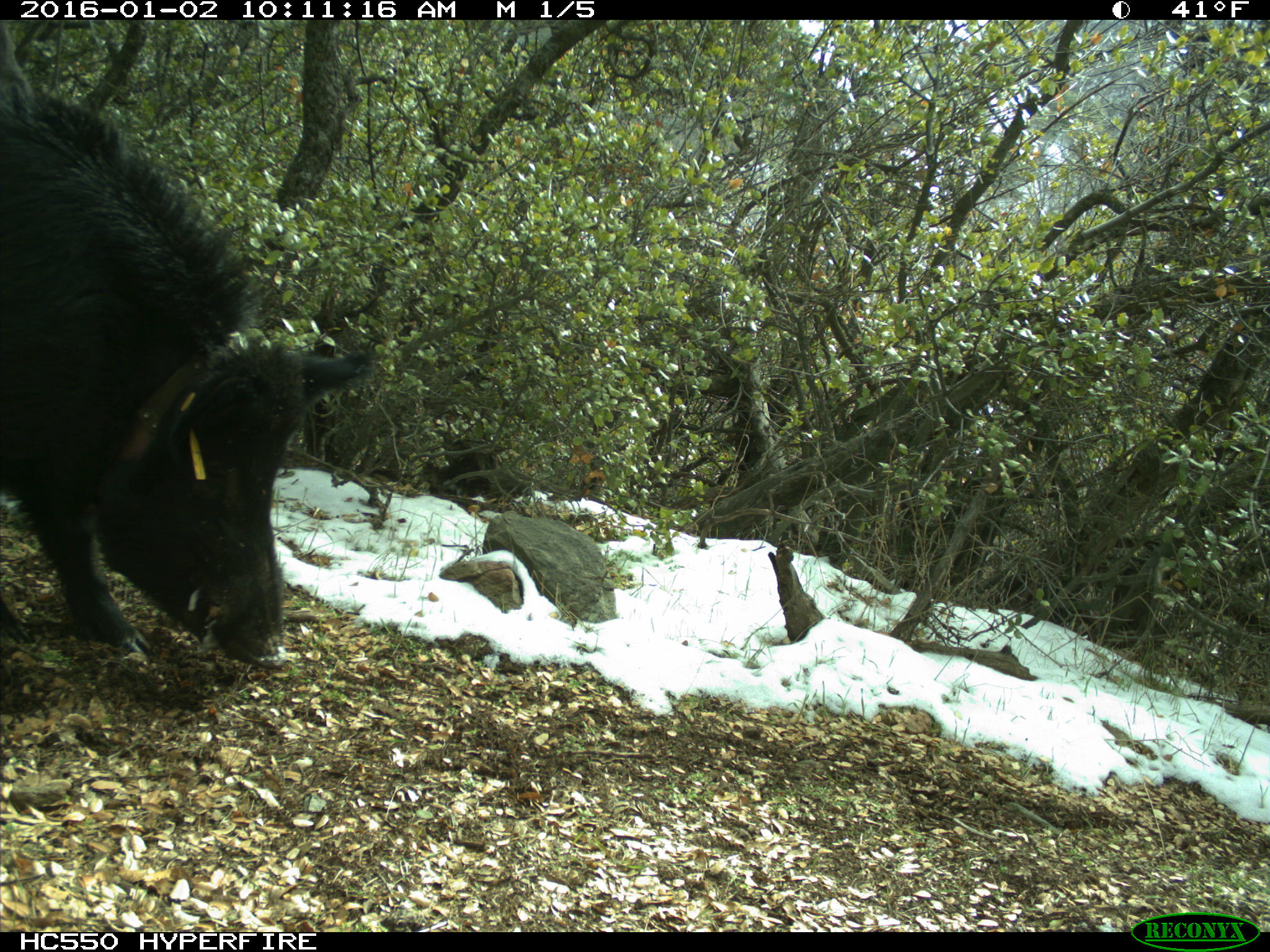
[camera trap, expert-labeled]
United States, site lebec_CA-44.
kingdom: Animalia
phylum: Chordata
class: Mammalia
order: Artiodactyla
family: Suidae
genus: Sus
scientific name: Sus scrofa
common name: wild boar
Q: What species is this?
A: Sus scrofa (wild boar).